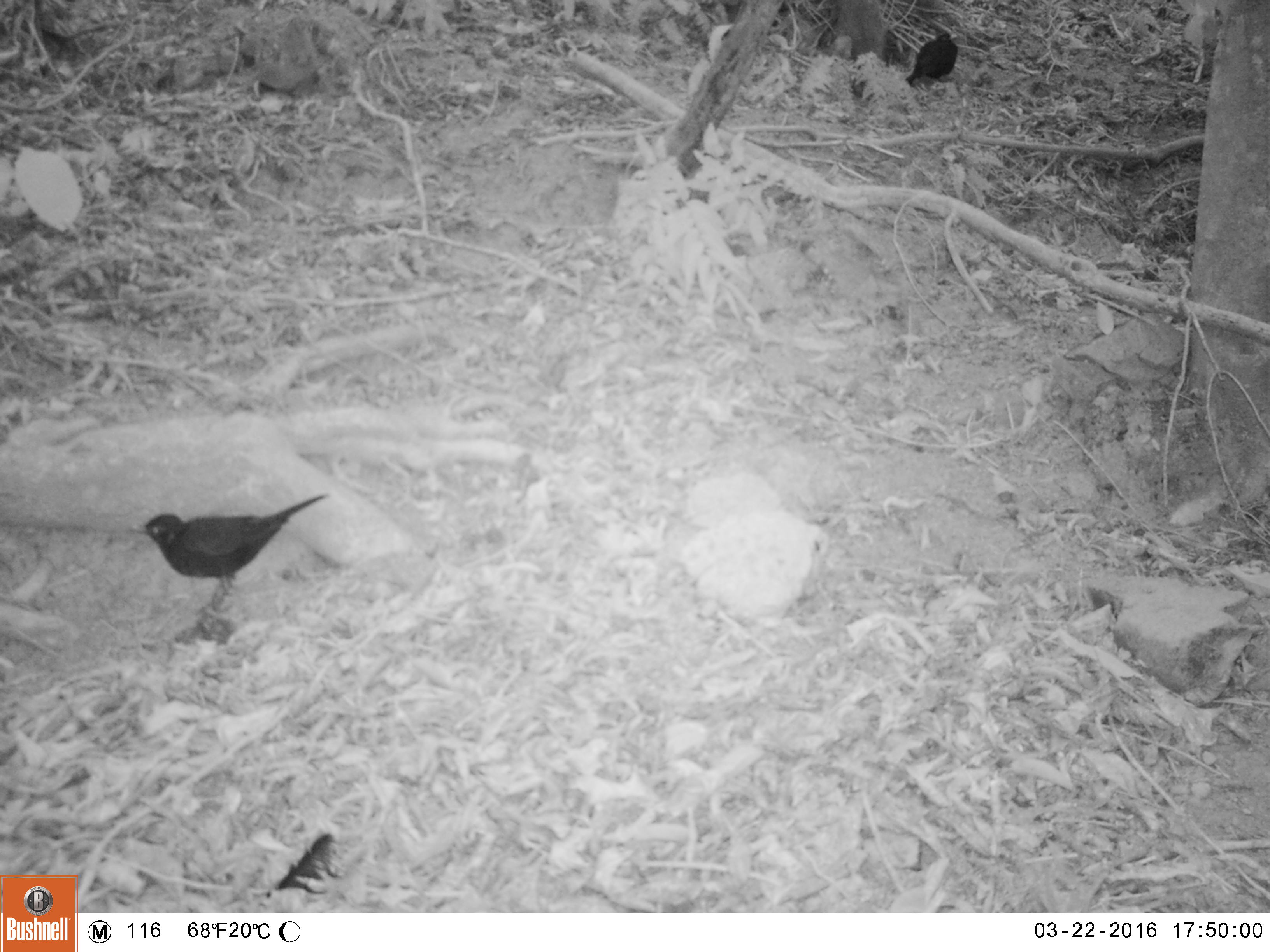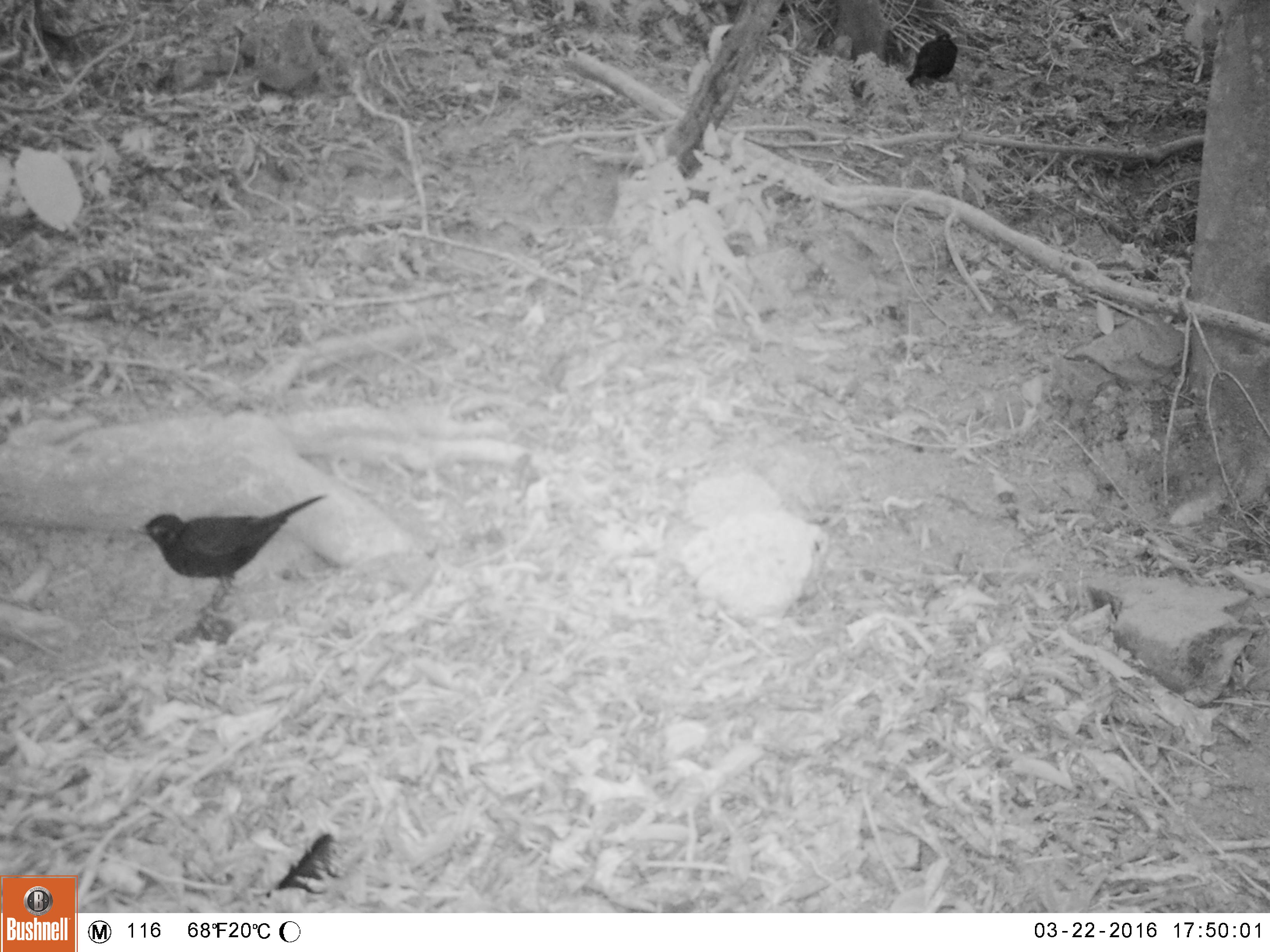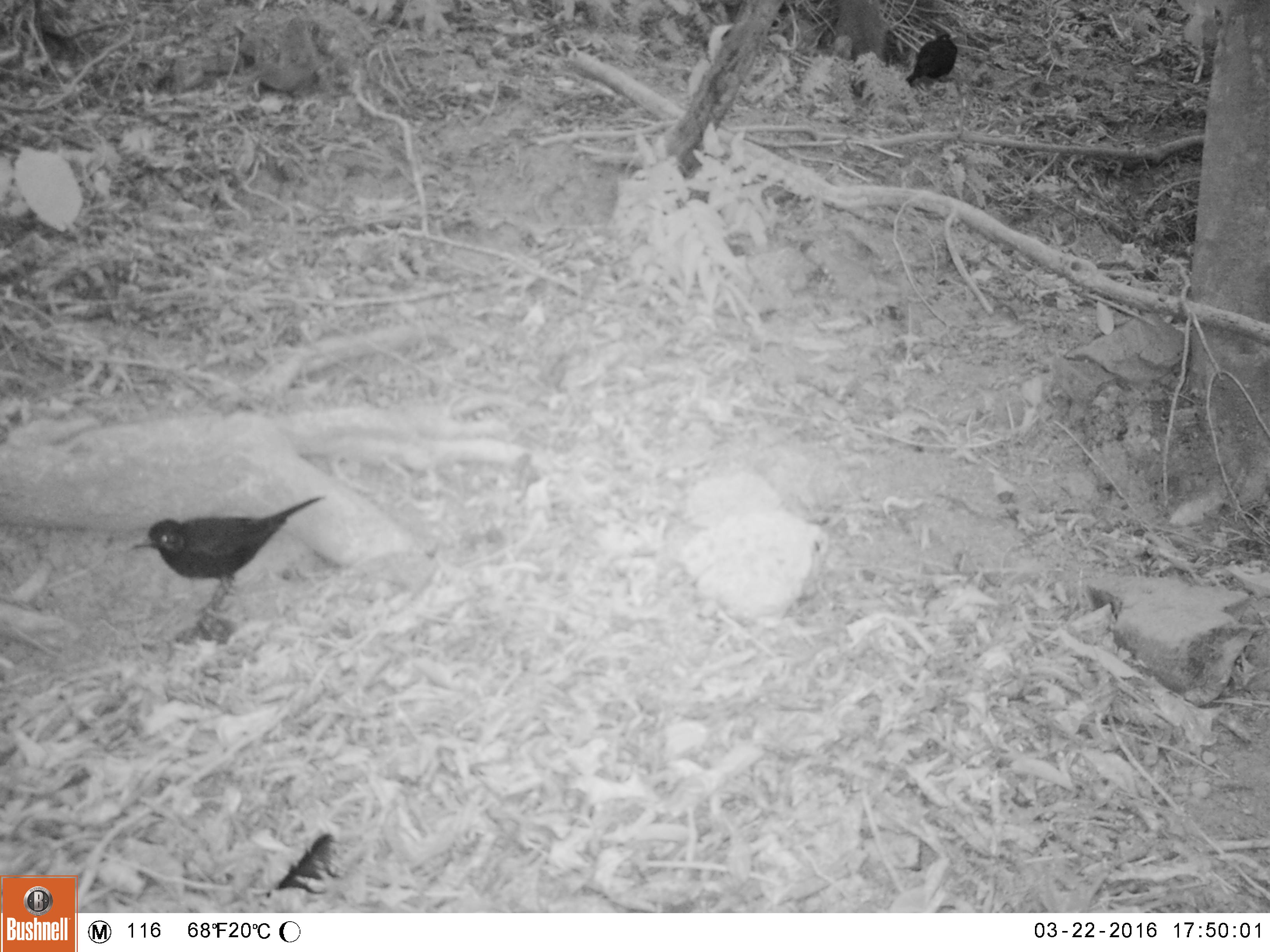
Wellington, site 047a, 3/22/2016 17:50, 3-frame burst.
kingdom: Animalia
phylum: Chordata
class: Aves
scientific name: Aves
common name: bird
Bird (Aves).